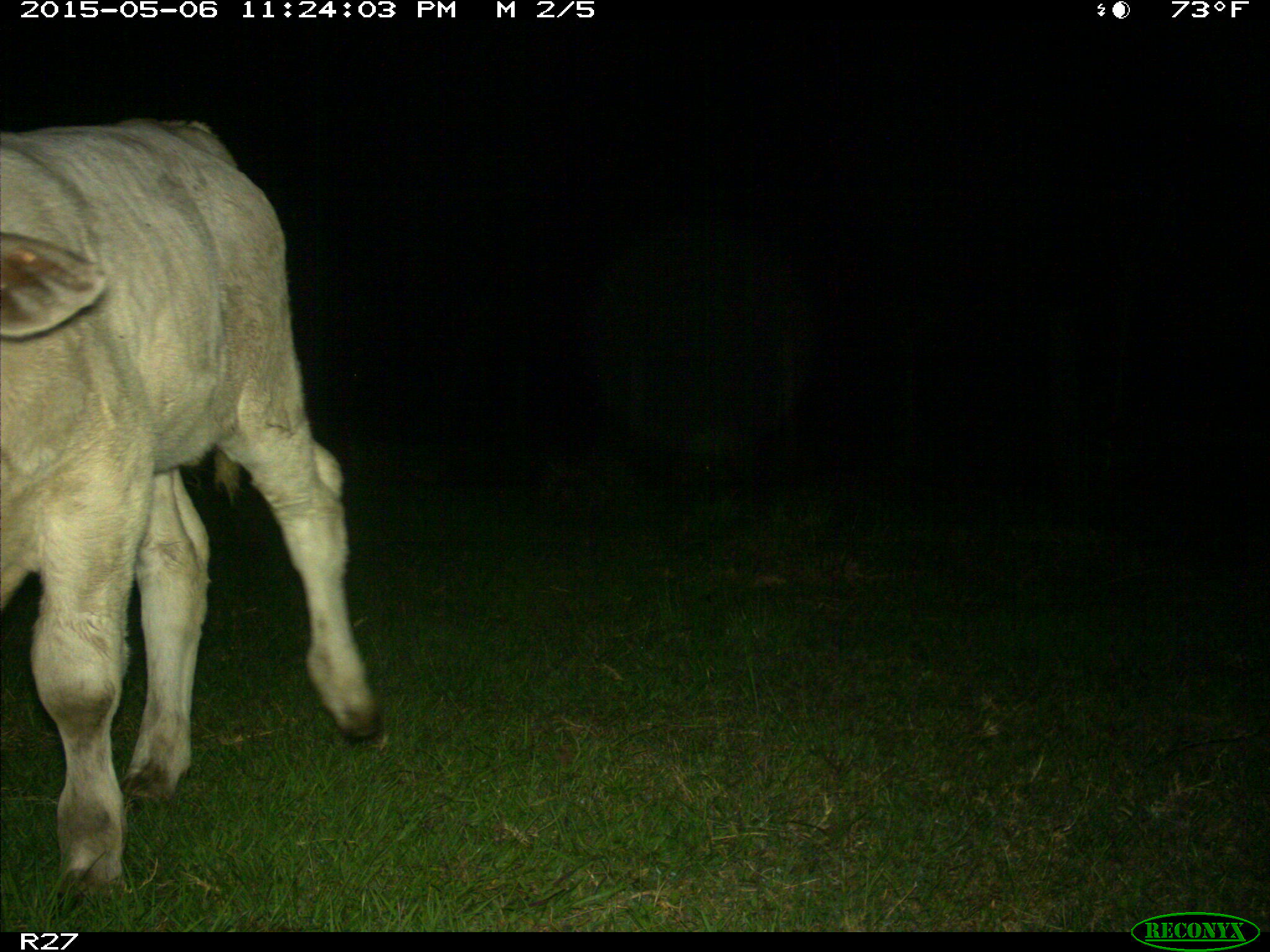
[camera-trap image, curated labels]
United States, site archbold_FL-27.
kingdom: Animalia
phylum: Chordata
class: Mammalia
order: Artiodactyla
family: Bovidae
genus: Bos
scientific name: Bos taurus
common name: domestic cow